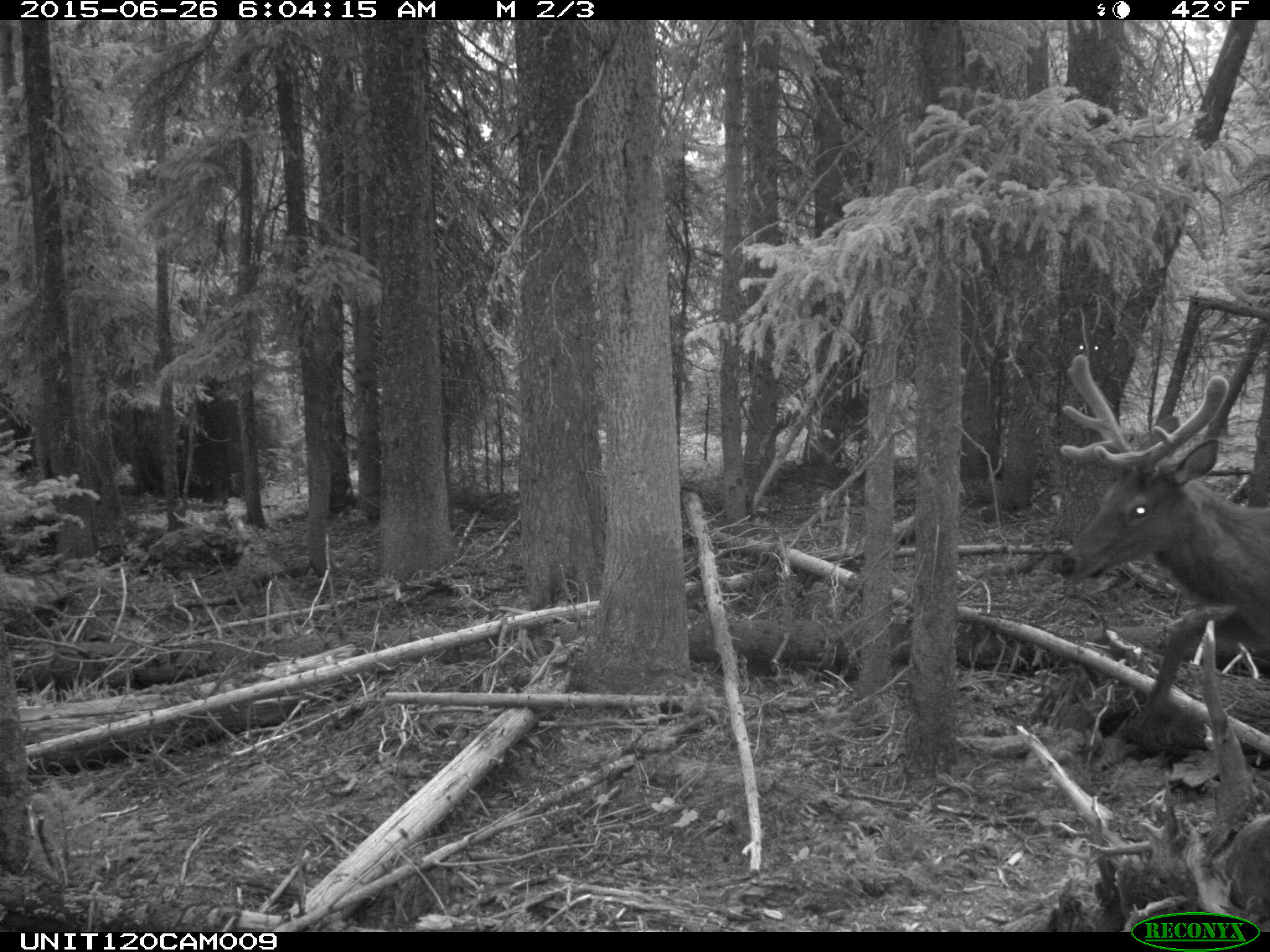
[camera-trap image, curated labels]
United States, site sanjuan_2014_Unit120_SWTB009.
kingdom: Animalia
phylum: Chordata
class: Mammalia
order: Artiodactyla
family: Cervidae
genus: Cervus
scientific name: Cervus elaphus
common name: red deer